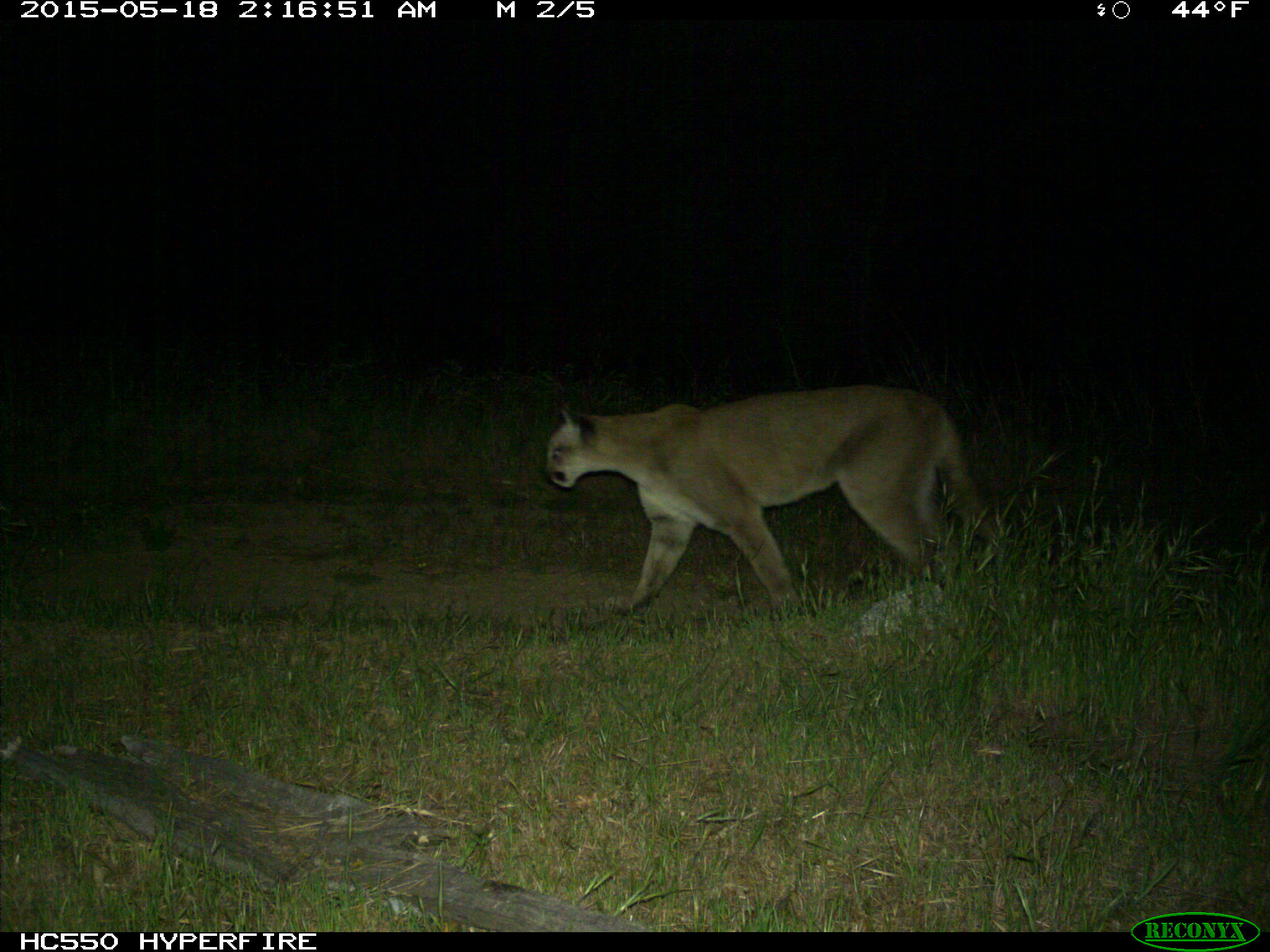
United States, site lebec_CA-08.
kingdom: Animalia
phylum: Chordata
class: Mammalia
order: Carnivora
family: Felidae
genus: Puma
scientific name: Puma concolor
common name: mountain lion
Puma concolor (mountain lion).